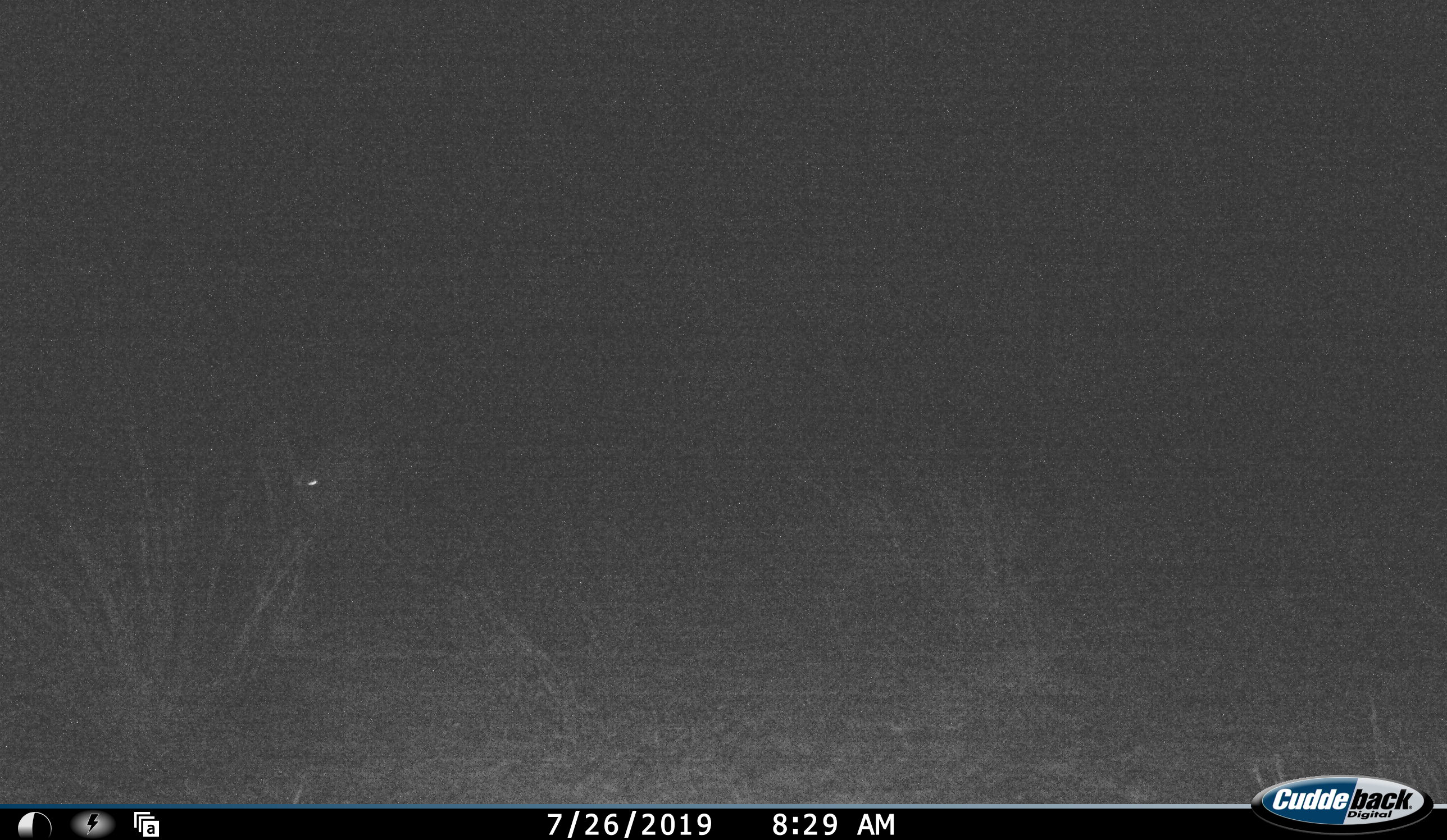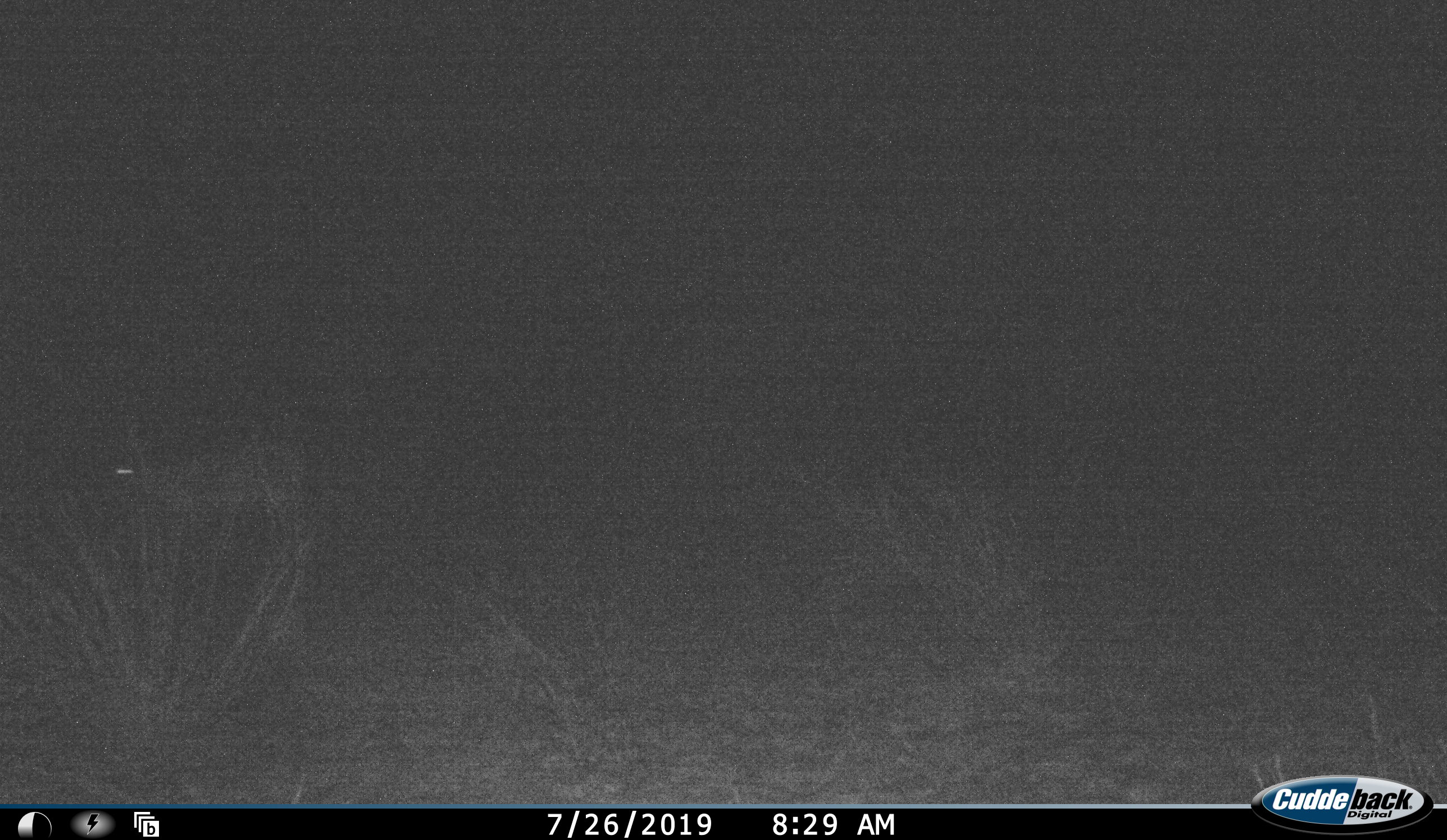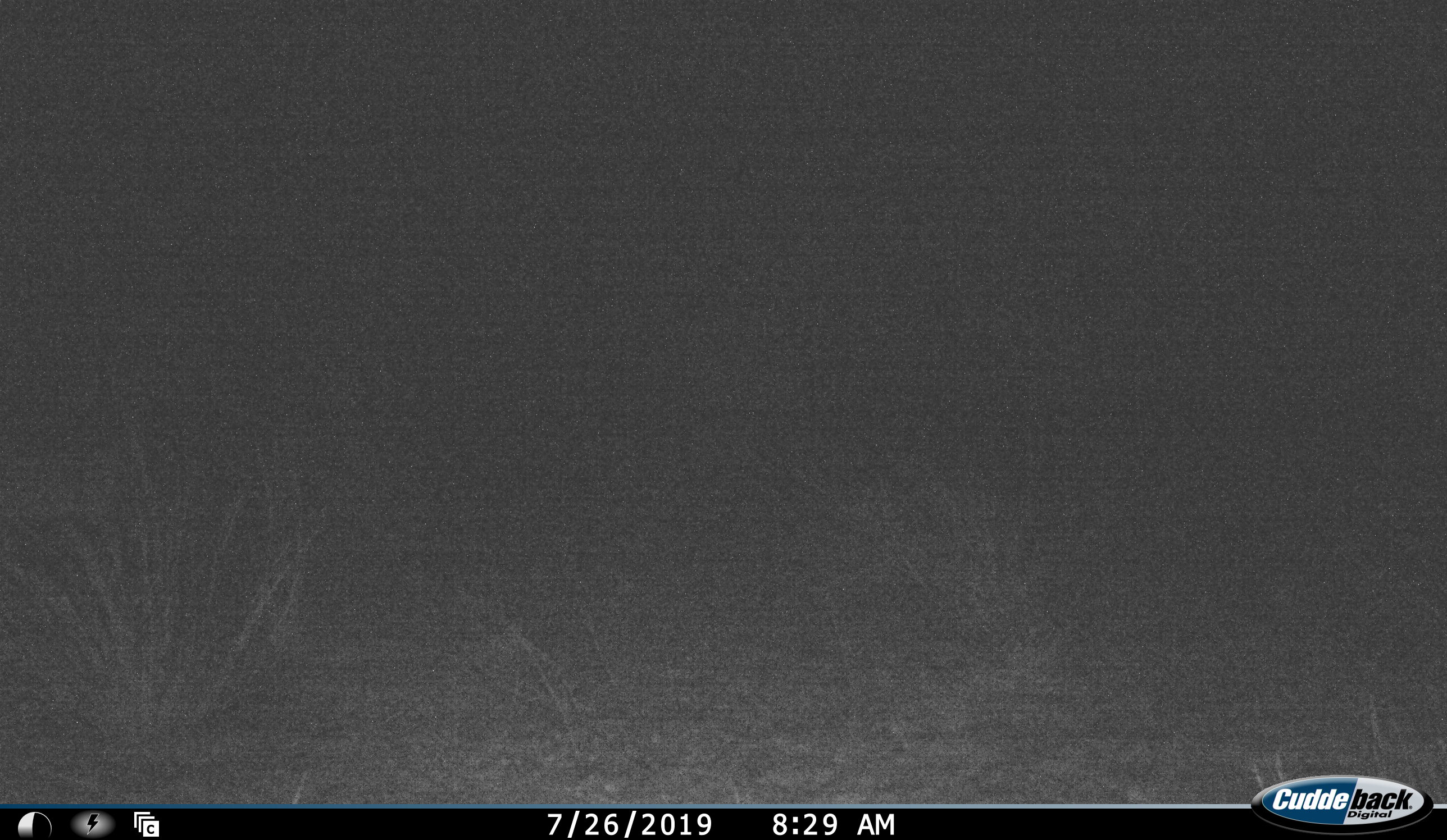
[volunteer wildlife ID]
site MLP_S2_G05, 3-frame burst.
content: unidentified animal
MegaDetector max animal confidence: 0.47